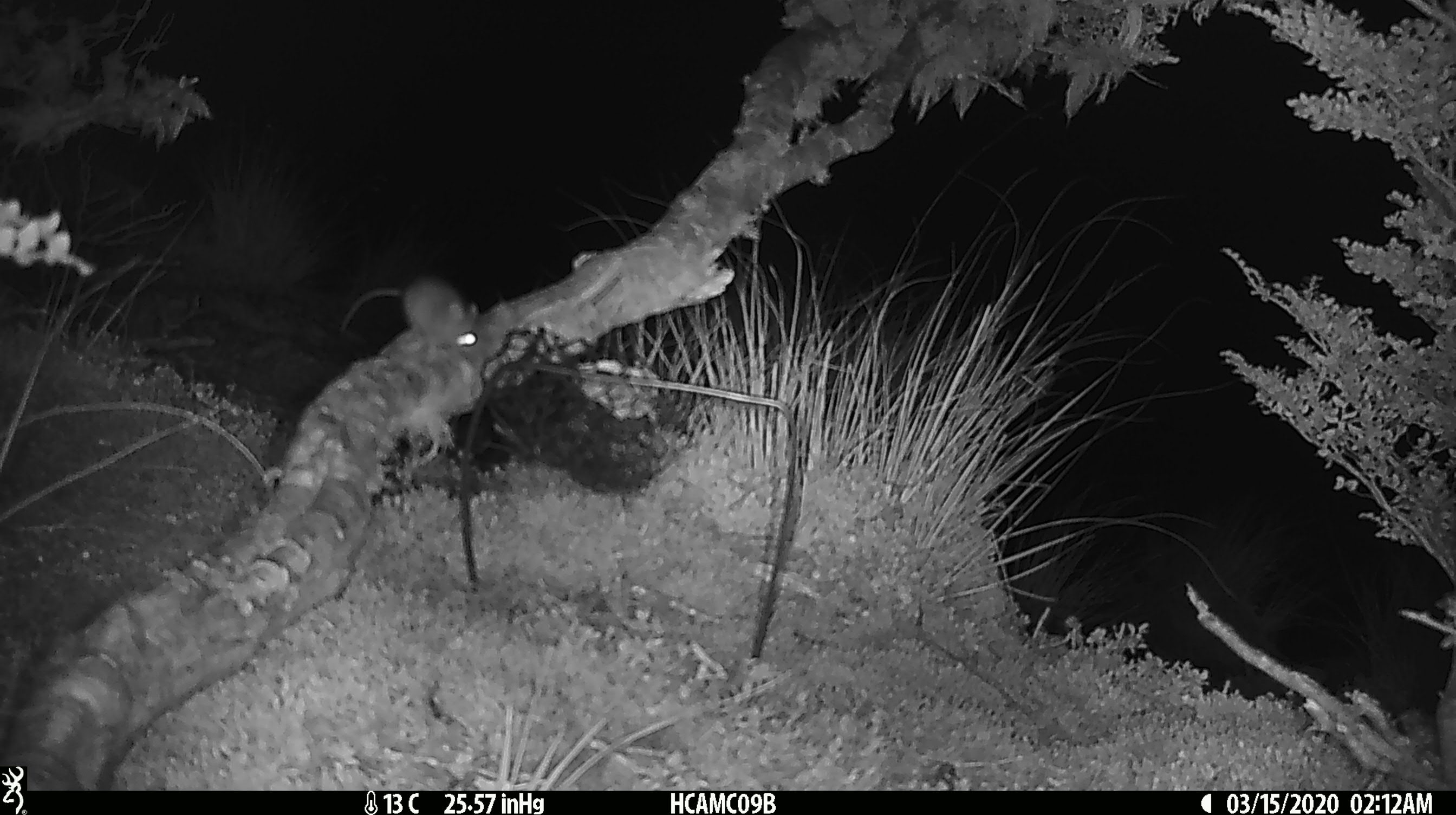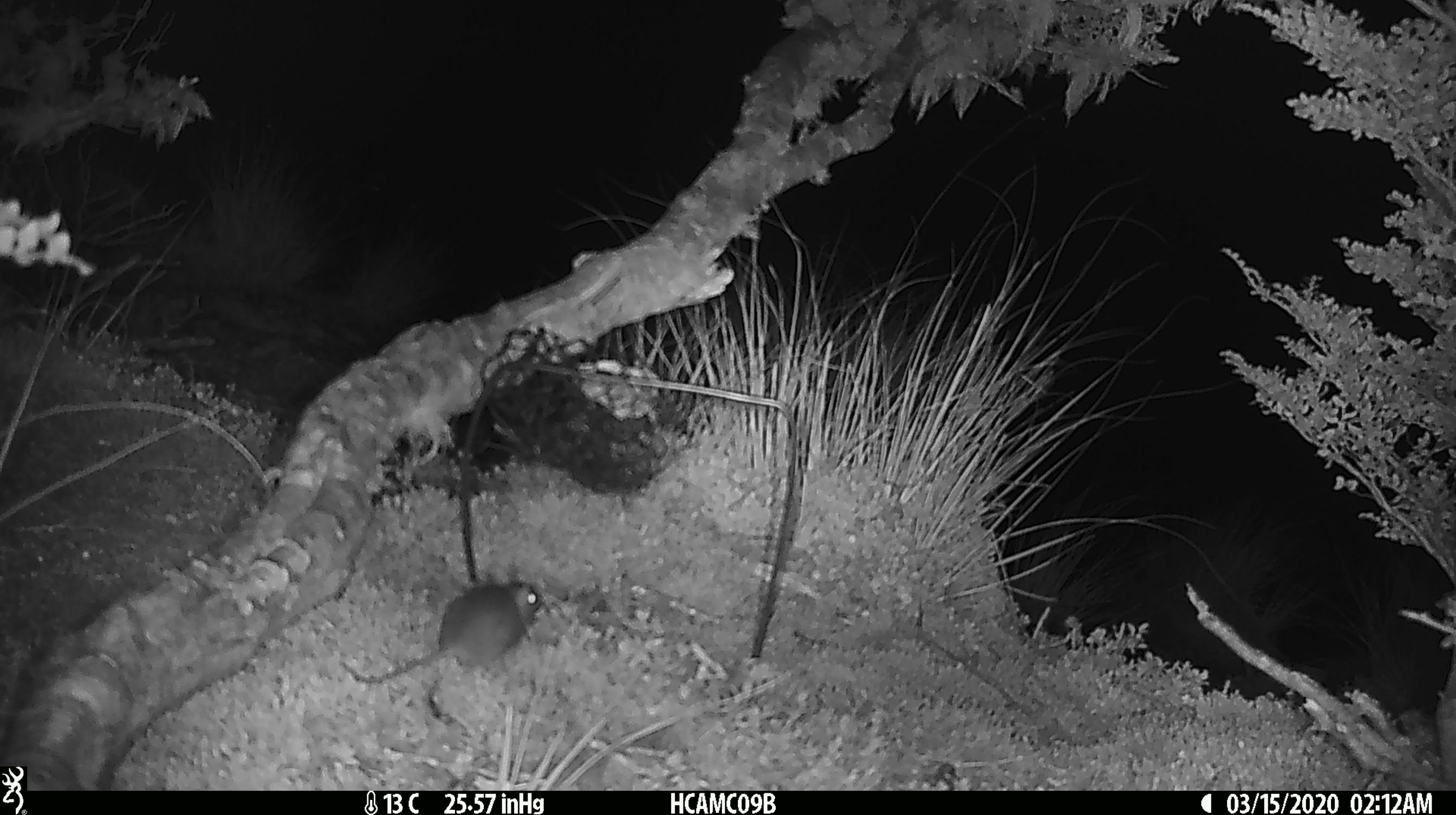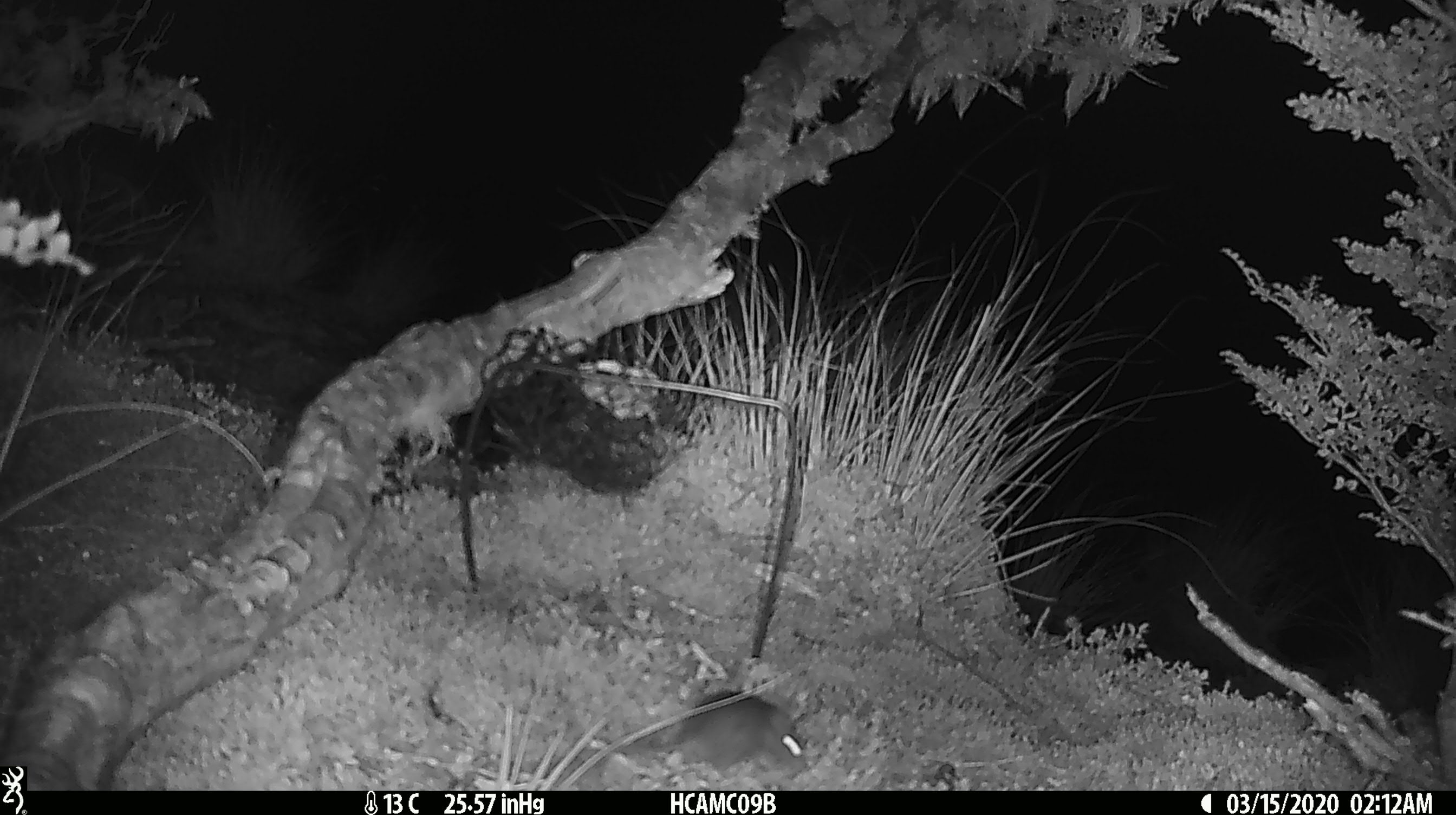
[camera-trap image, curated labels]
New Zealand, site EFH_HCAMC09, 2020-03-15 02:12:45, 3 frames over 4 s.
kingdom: Animalia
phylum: Chordata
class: Mammalia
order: Rodentia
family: Muridae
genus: Mus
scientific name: Mus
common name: mouse